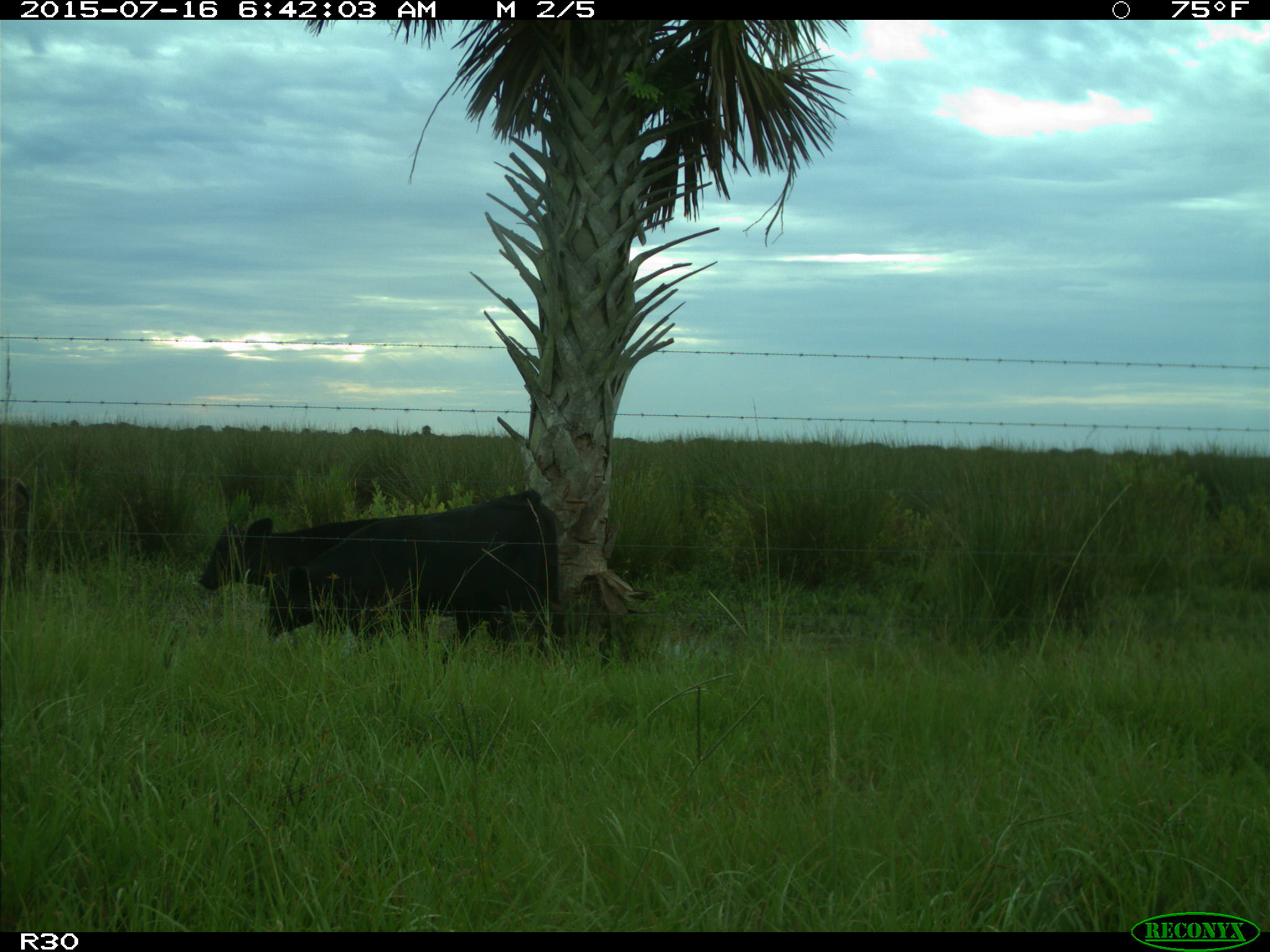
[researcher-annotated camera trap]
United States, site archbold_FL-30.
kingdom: Animalia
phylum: Chordata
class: Mammalia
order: Artiodactyla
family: Bovidae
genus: Bos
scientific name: Bos taurus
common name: domestic cow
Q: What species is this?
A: Bos taurus (domestic cow).